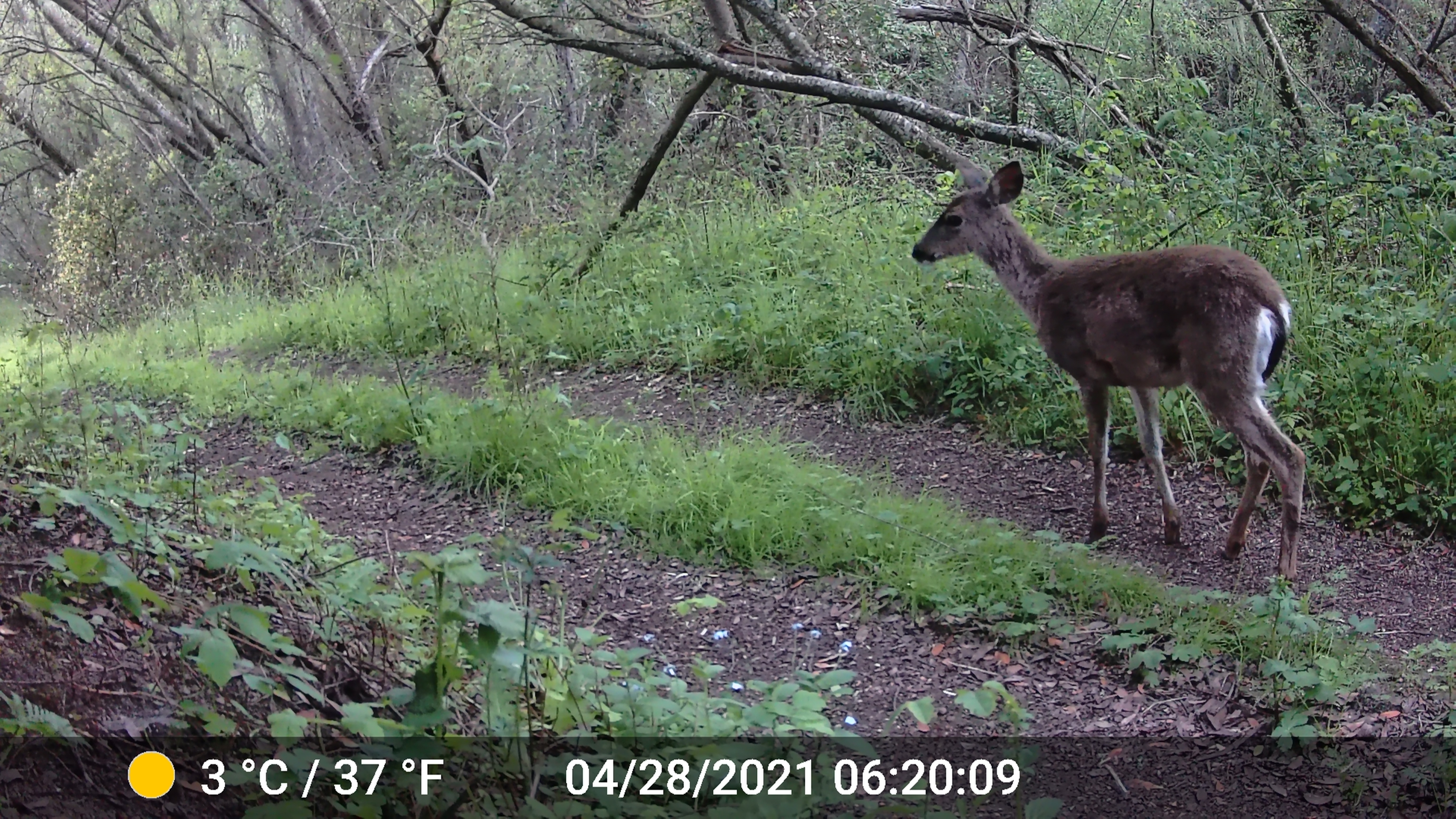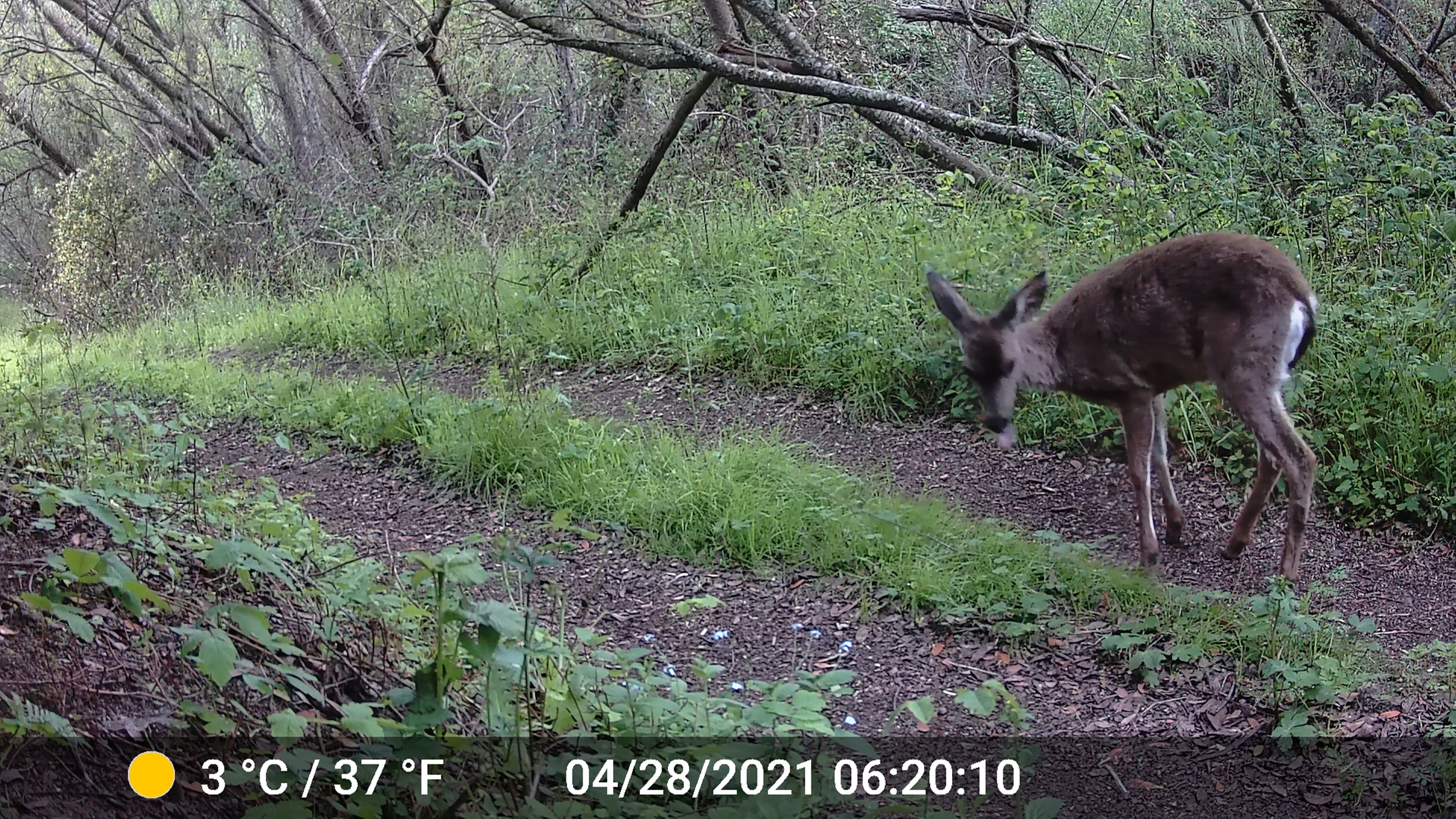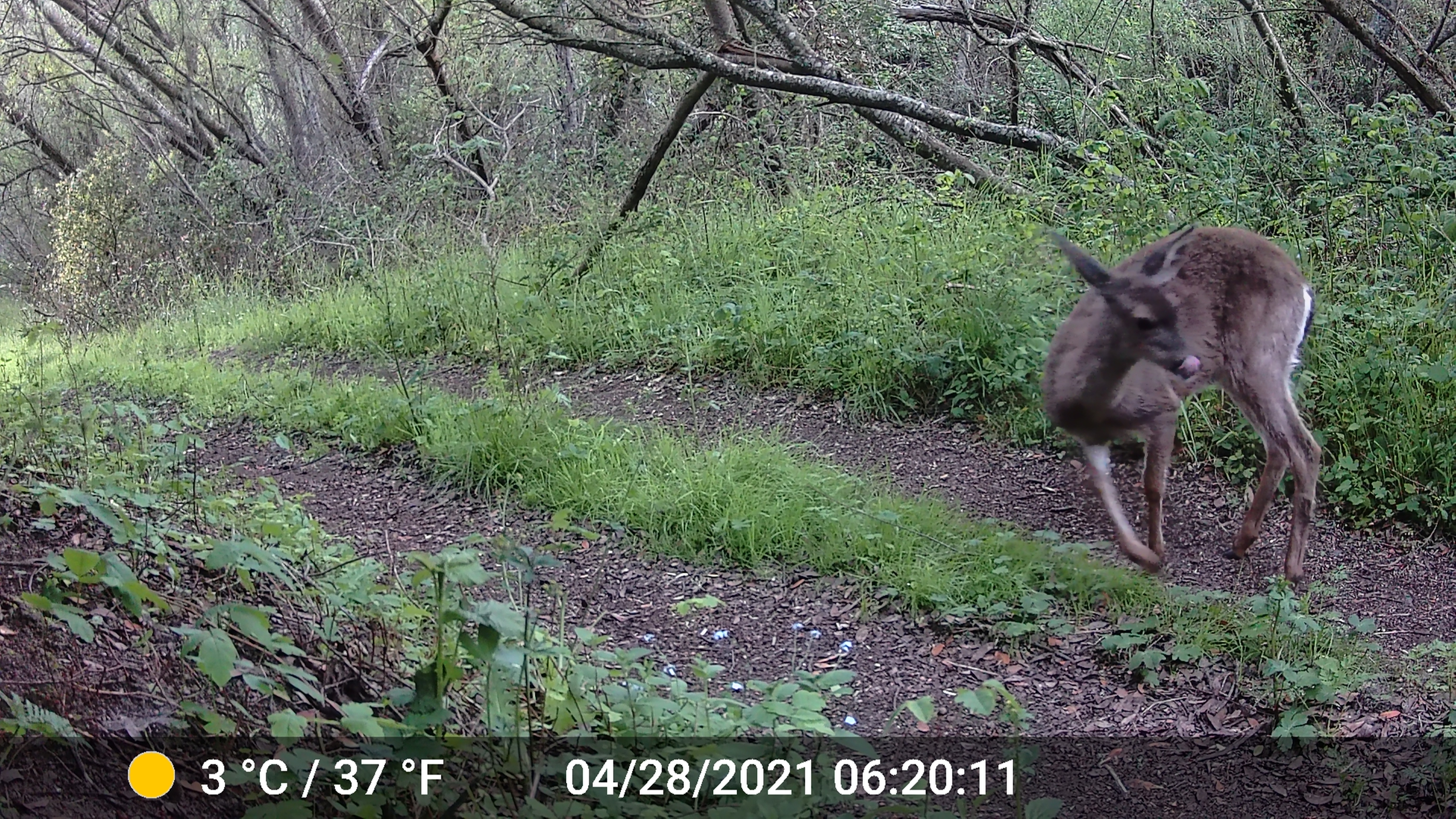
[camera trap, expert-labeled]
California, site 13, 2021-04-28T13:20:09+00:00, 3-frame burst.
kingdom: Animalia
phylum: Chordata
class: Mammalia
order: Artiodactyla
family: Cervidae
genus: Odocoileus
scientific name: Odocoileus hemionus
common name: mule deer